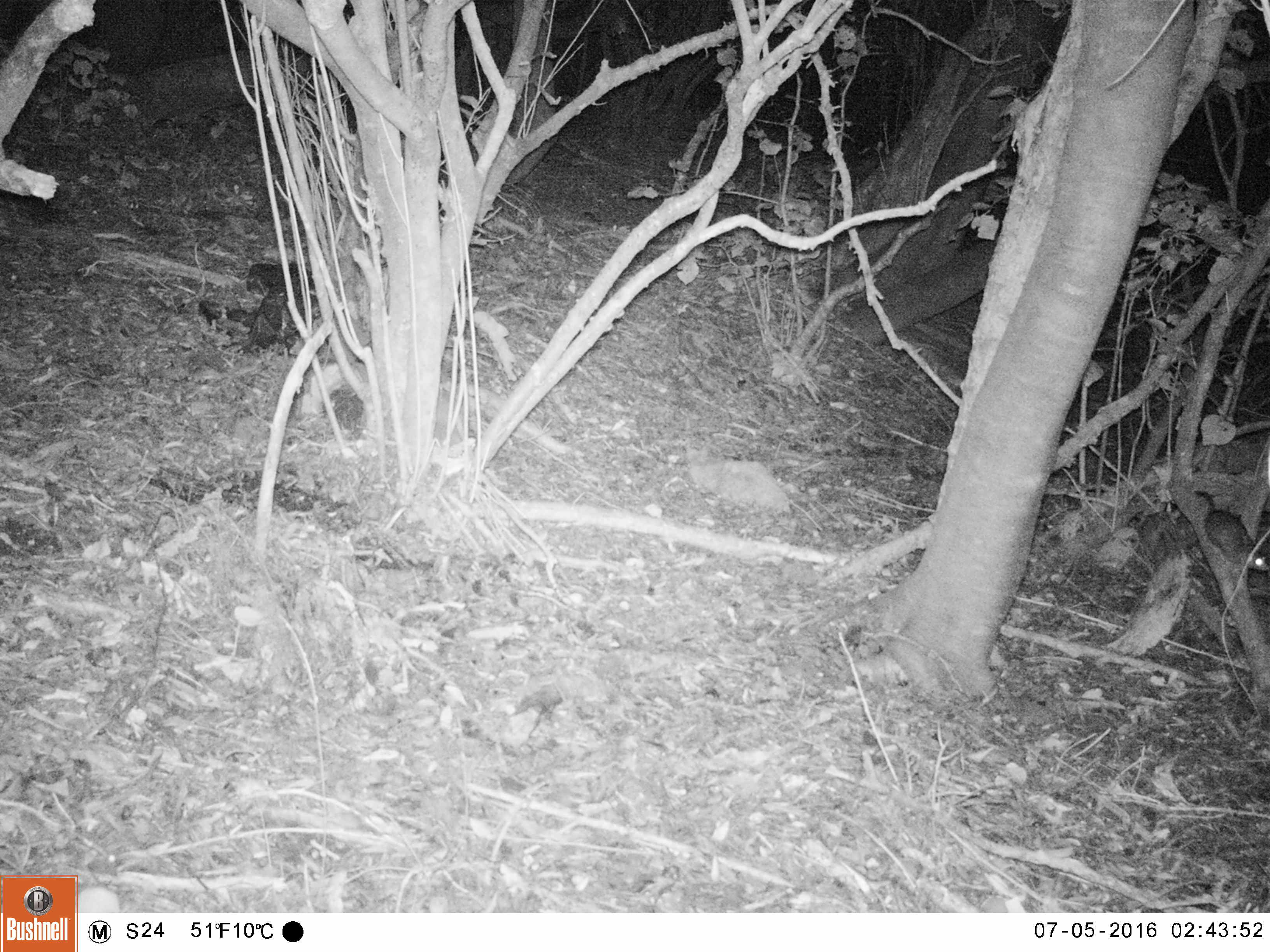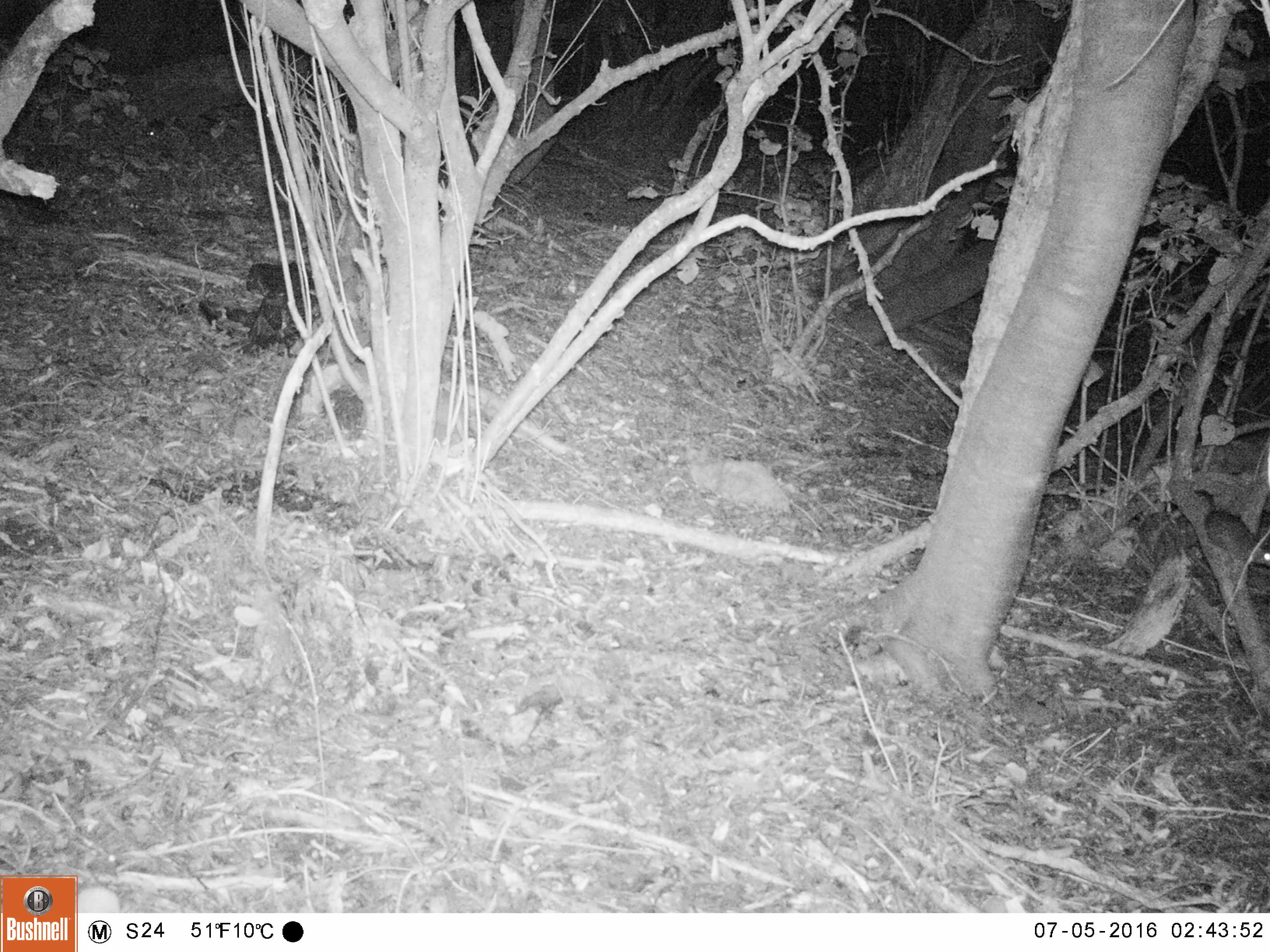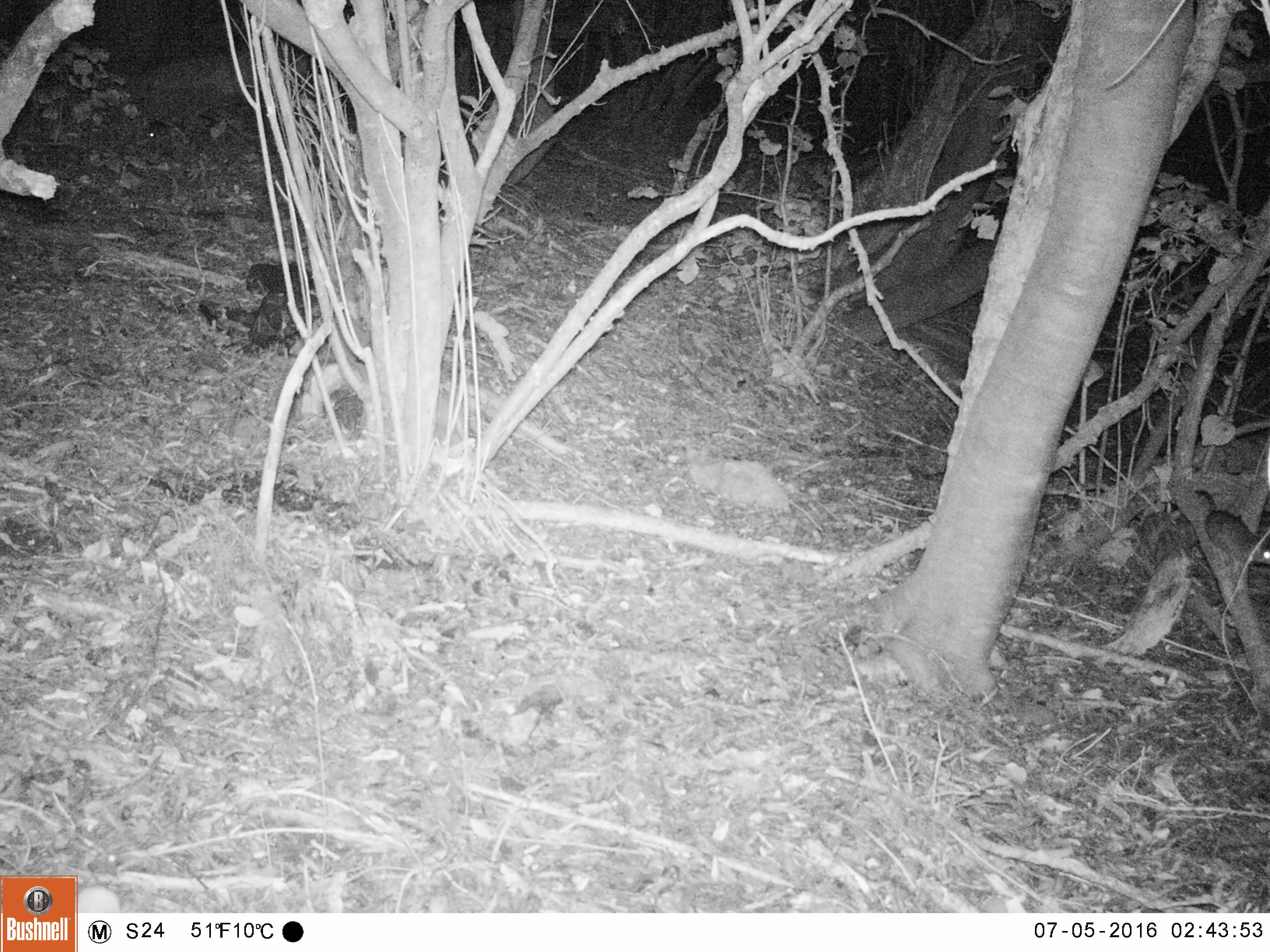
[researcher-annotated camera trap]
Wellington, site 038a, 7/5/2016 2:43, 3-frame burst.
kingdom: Animalia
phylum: Chordata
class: Mammalia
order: Rodentia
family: Muridae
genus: Rattus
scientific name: Rattus rattus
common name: ship rat